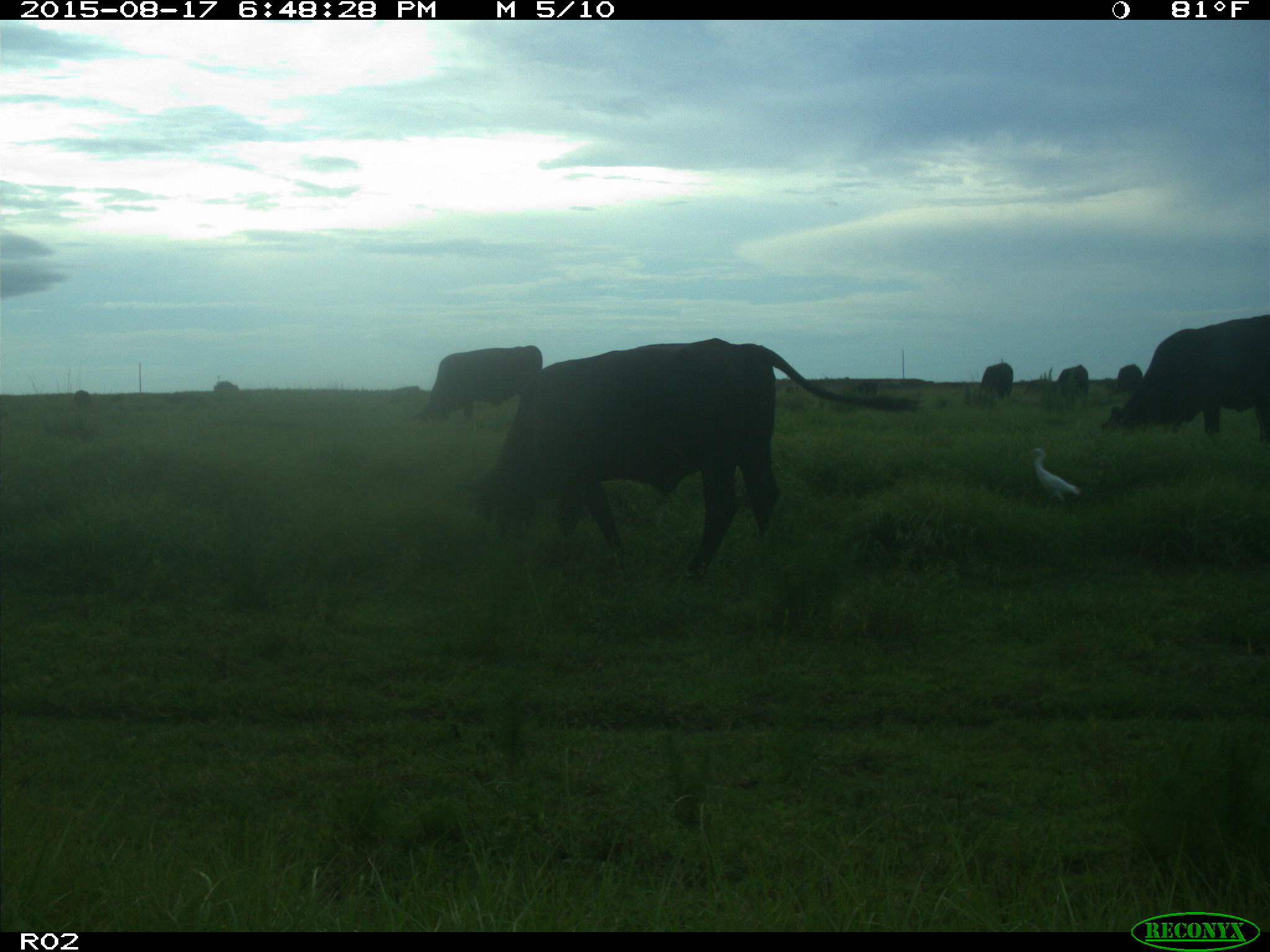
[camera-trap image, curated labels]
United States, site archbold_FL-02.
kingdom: Animalia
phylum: Chordata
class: Mammalia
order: Artiodactyla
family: Bovidae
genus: Bos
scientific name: Bos taurus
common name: domestic cow